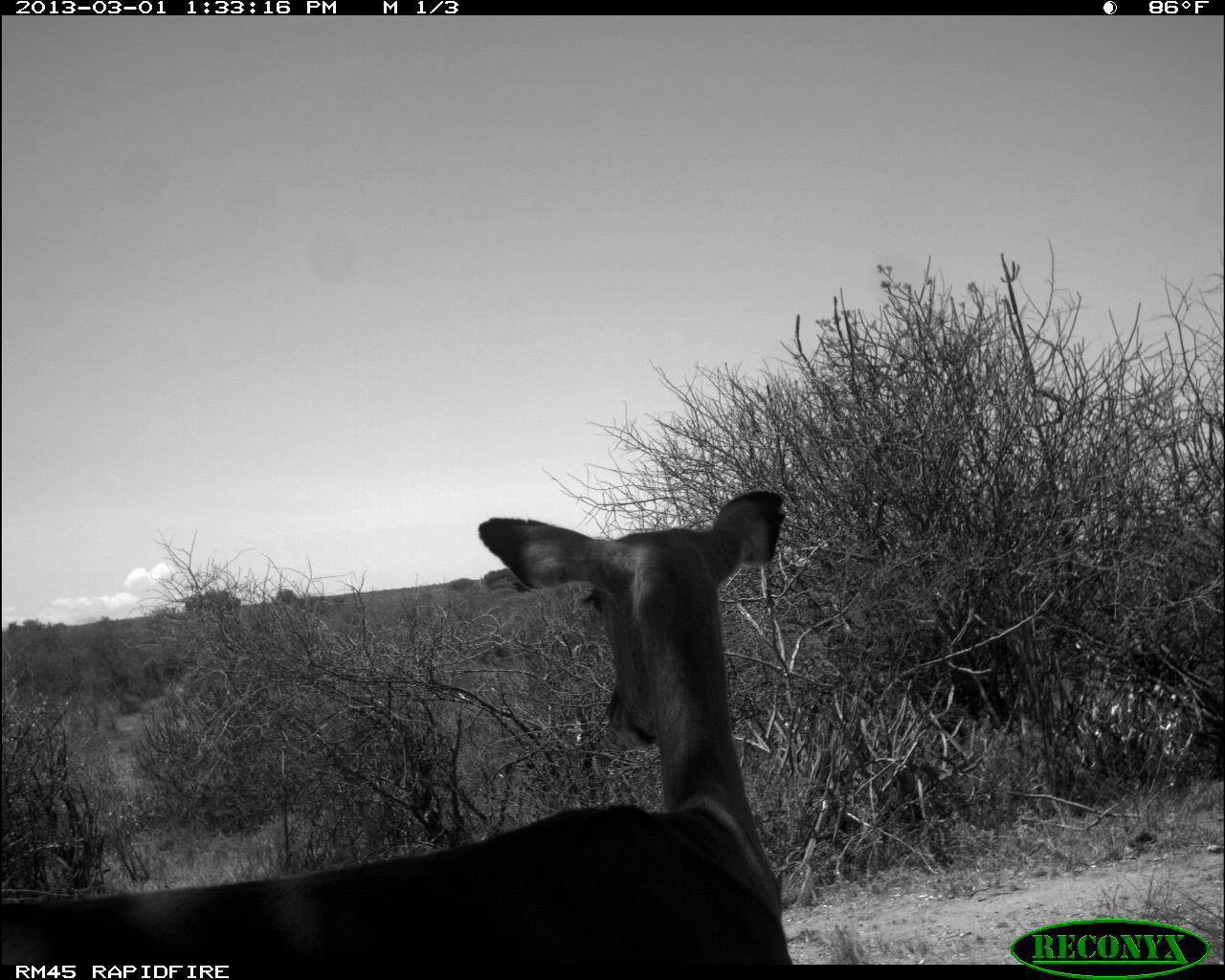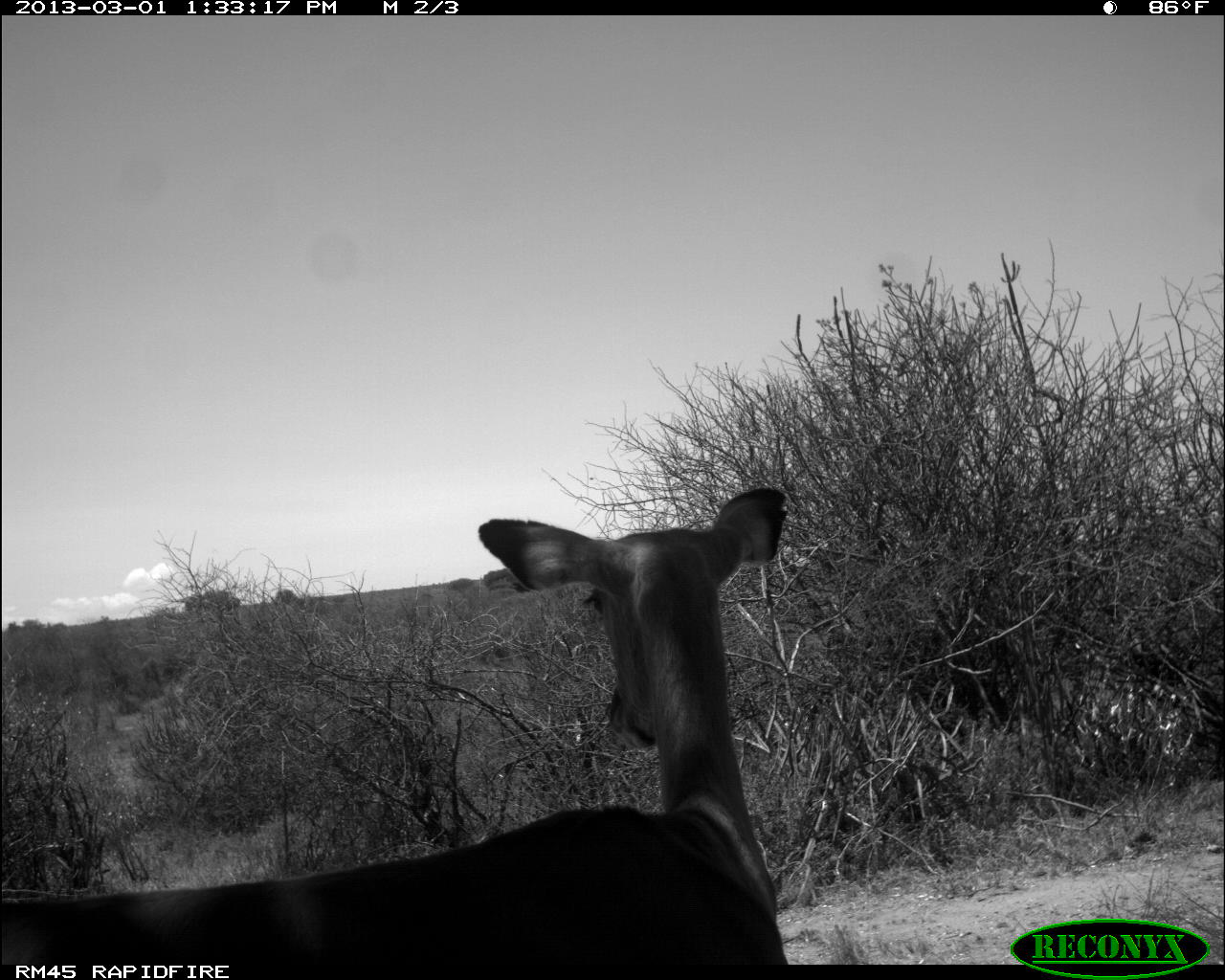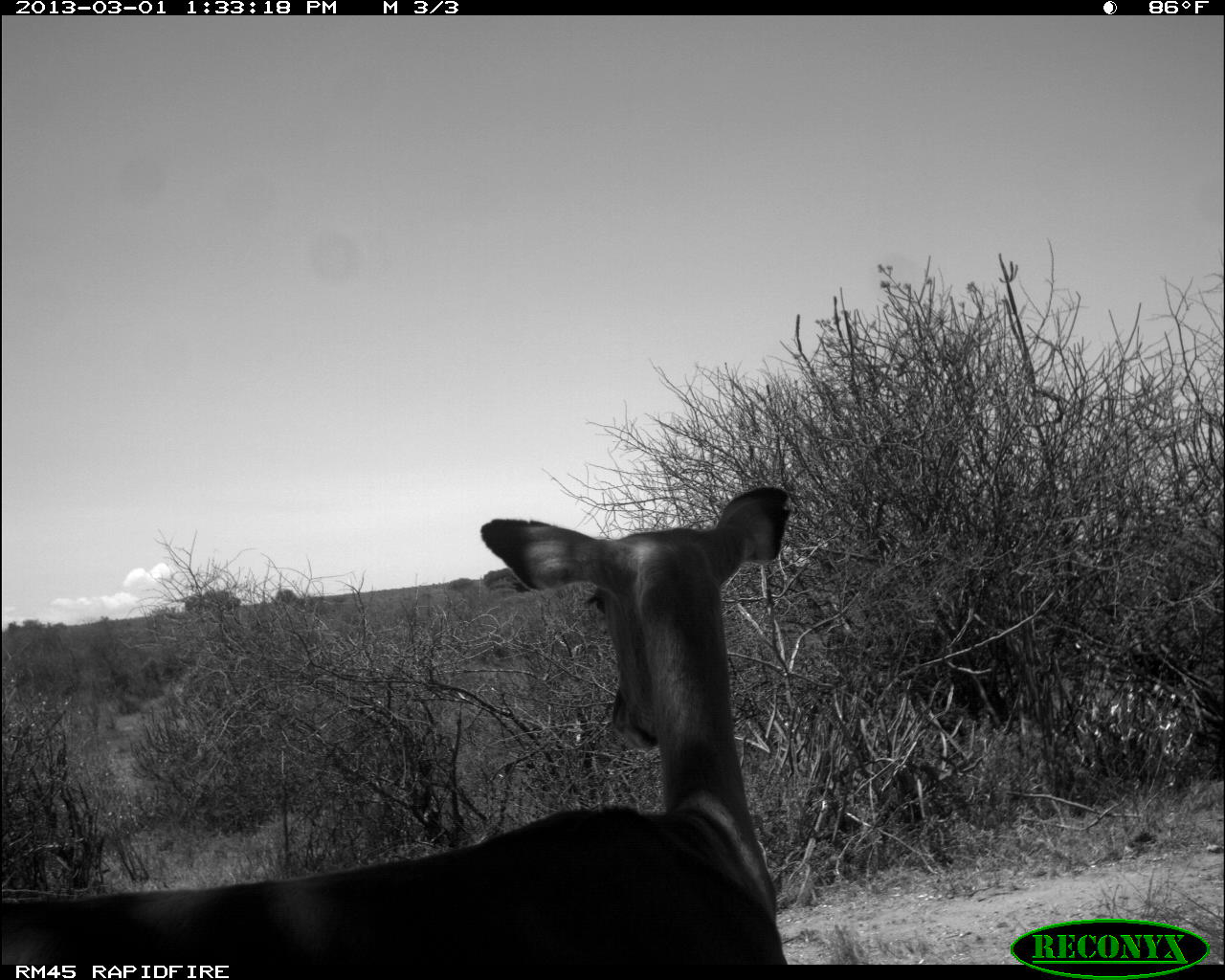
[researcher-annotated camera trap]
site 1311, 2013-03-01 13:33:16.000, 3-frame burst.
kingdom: Animalia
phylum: Chordata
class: Mammalia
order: Artiodactyla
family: Bovidae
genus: Aepyceros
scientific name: Aepyceros melampus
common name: impala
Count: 1.